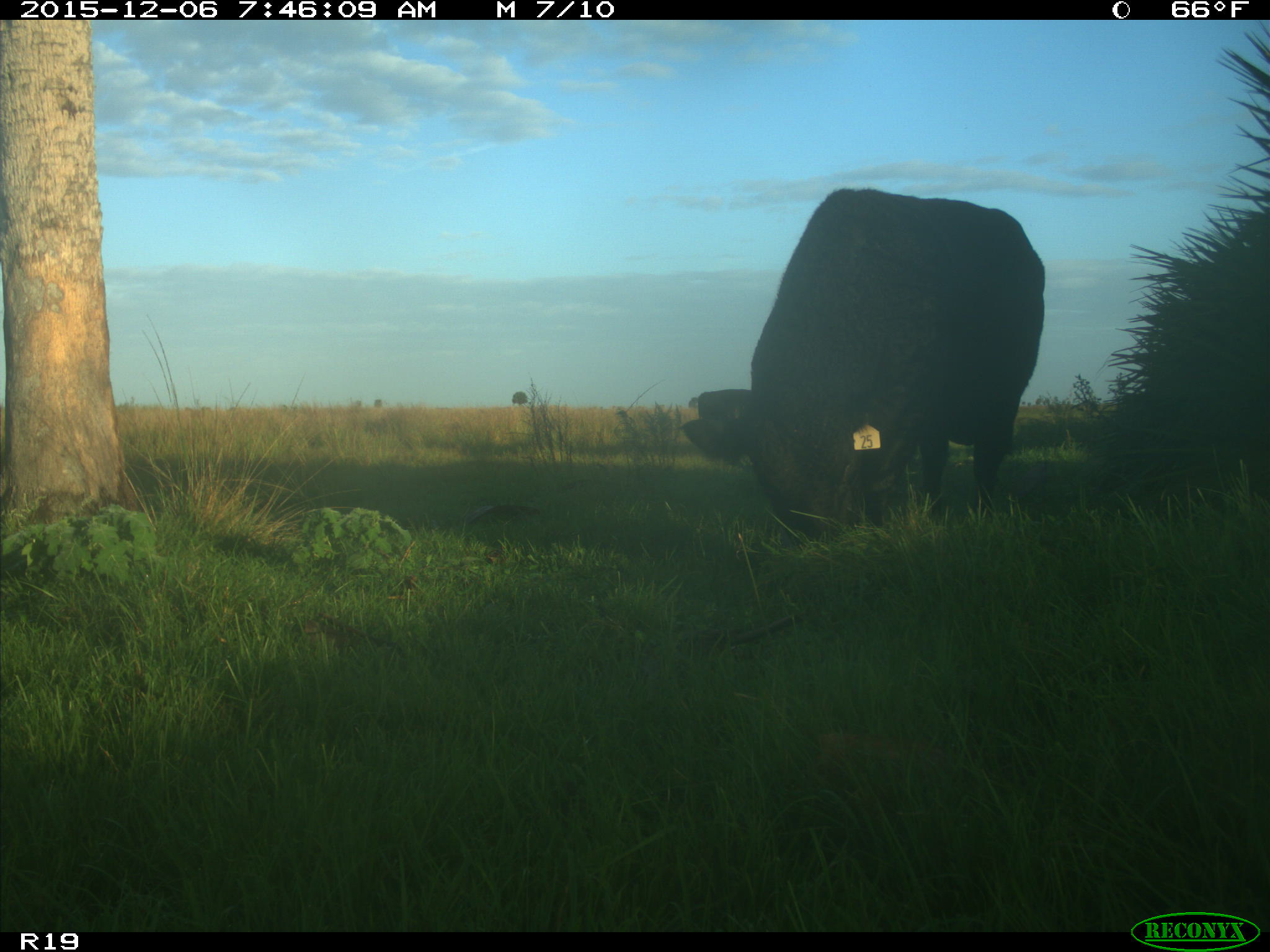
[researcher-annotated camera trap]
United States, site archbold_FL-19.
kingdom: Animalia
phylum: Chordata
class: Mammalia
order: Artiodactyla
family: Bovidae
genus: Bos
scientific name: Bos taurus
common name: domestic cow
Bos taurus (domestic cow).